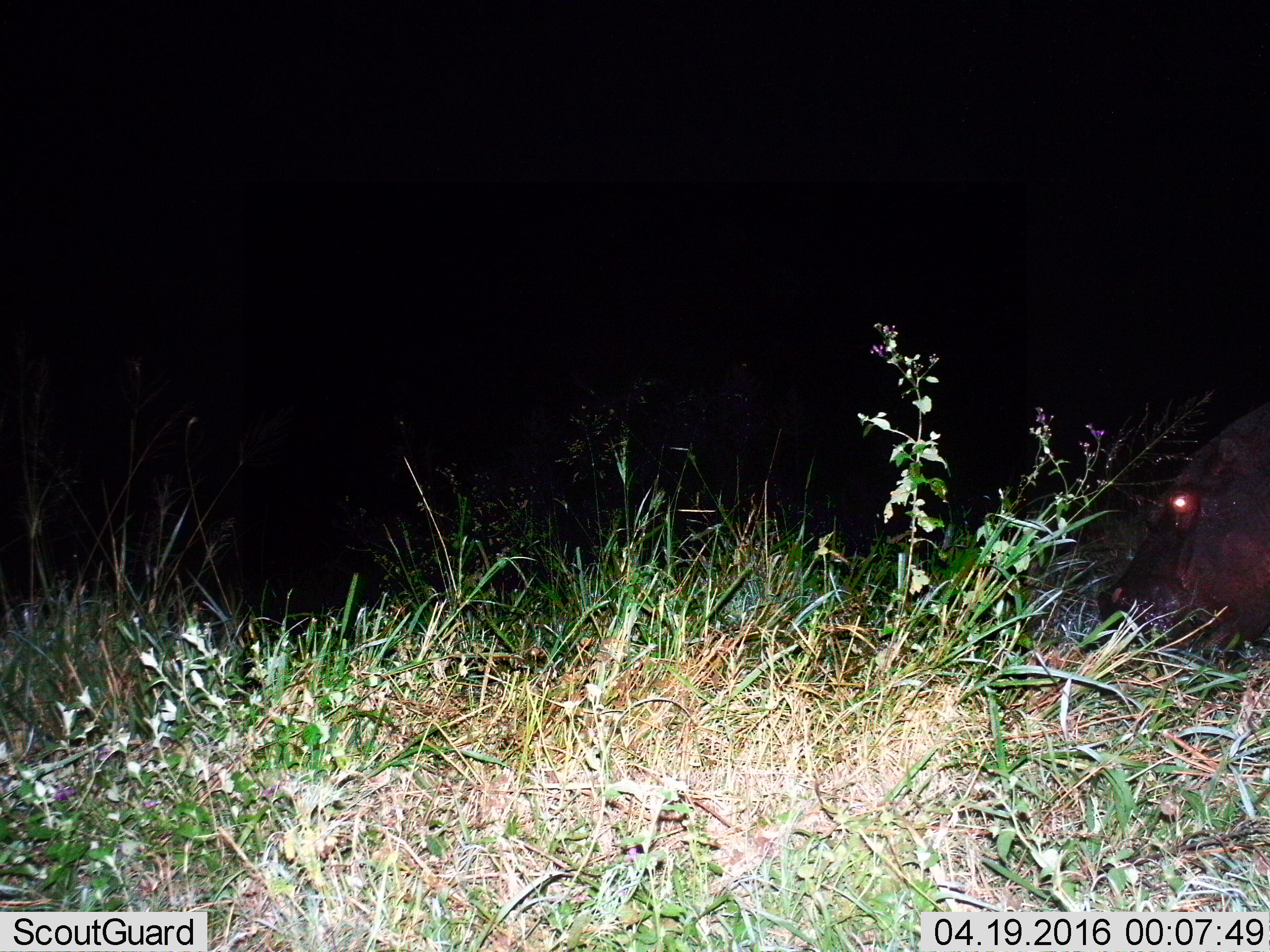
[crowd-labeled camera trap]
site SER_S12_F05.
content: unidentified animal